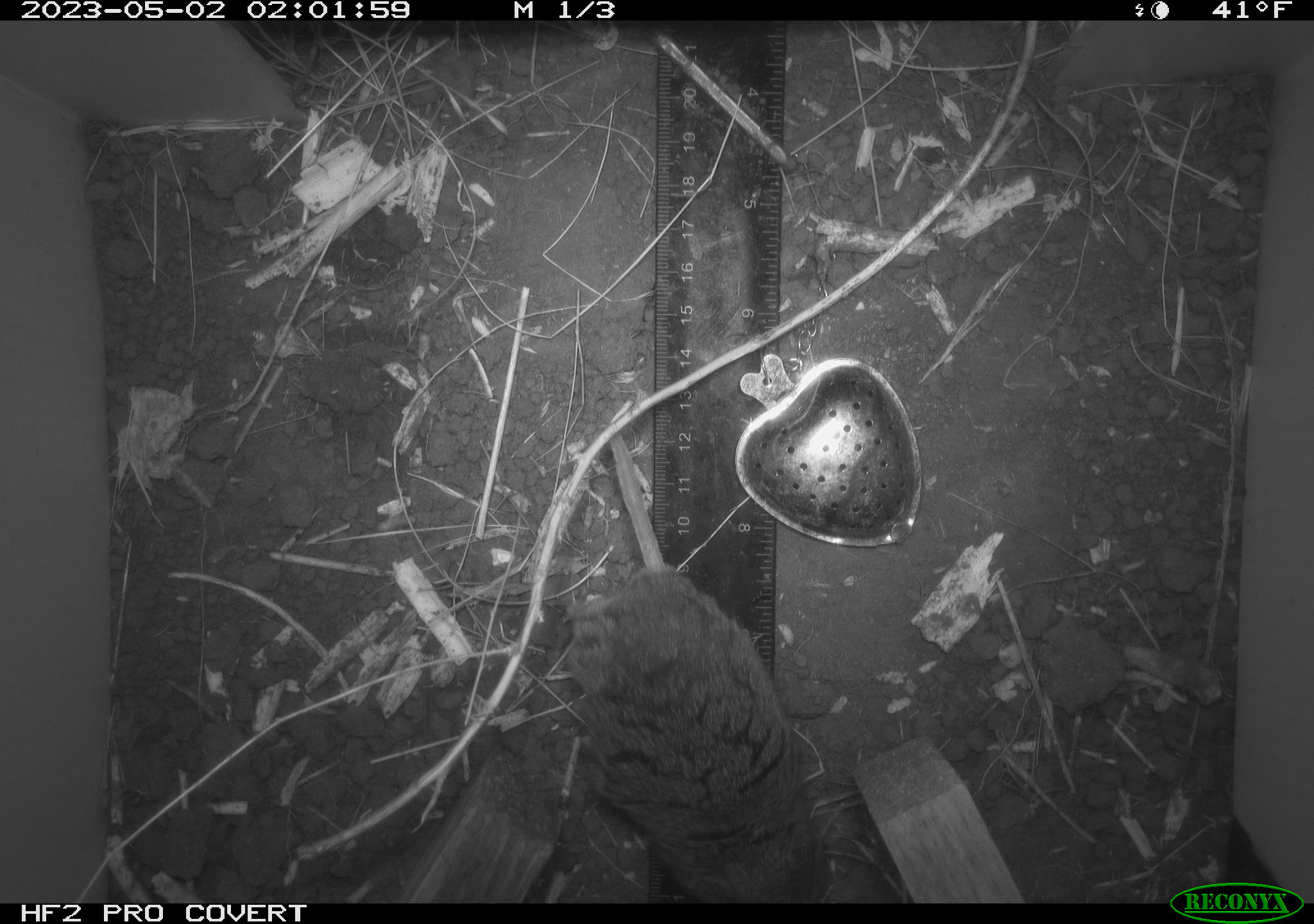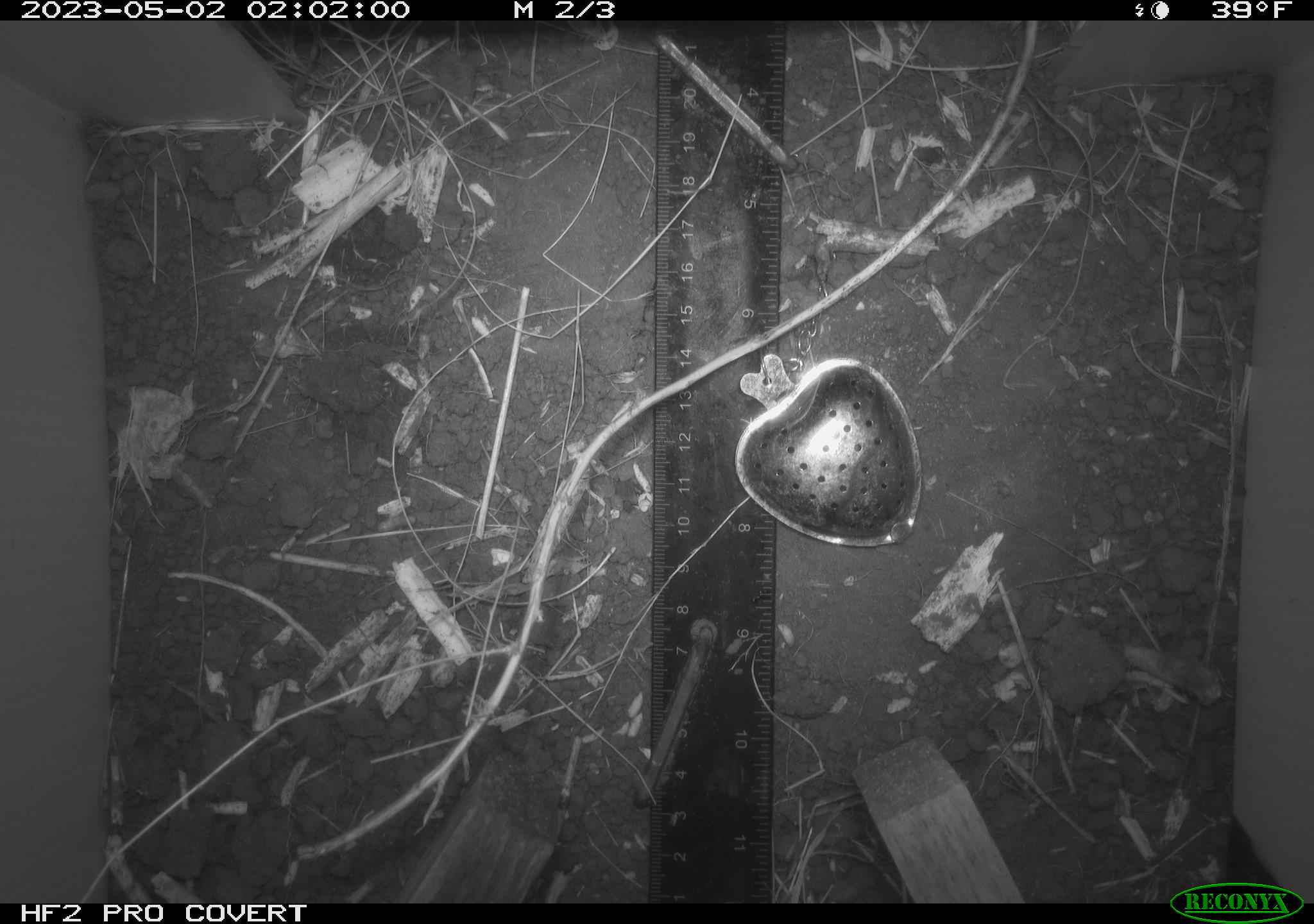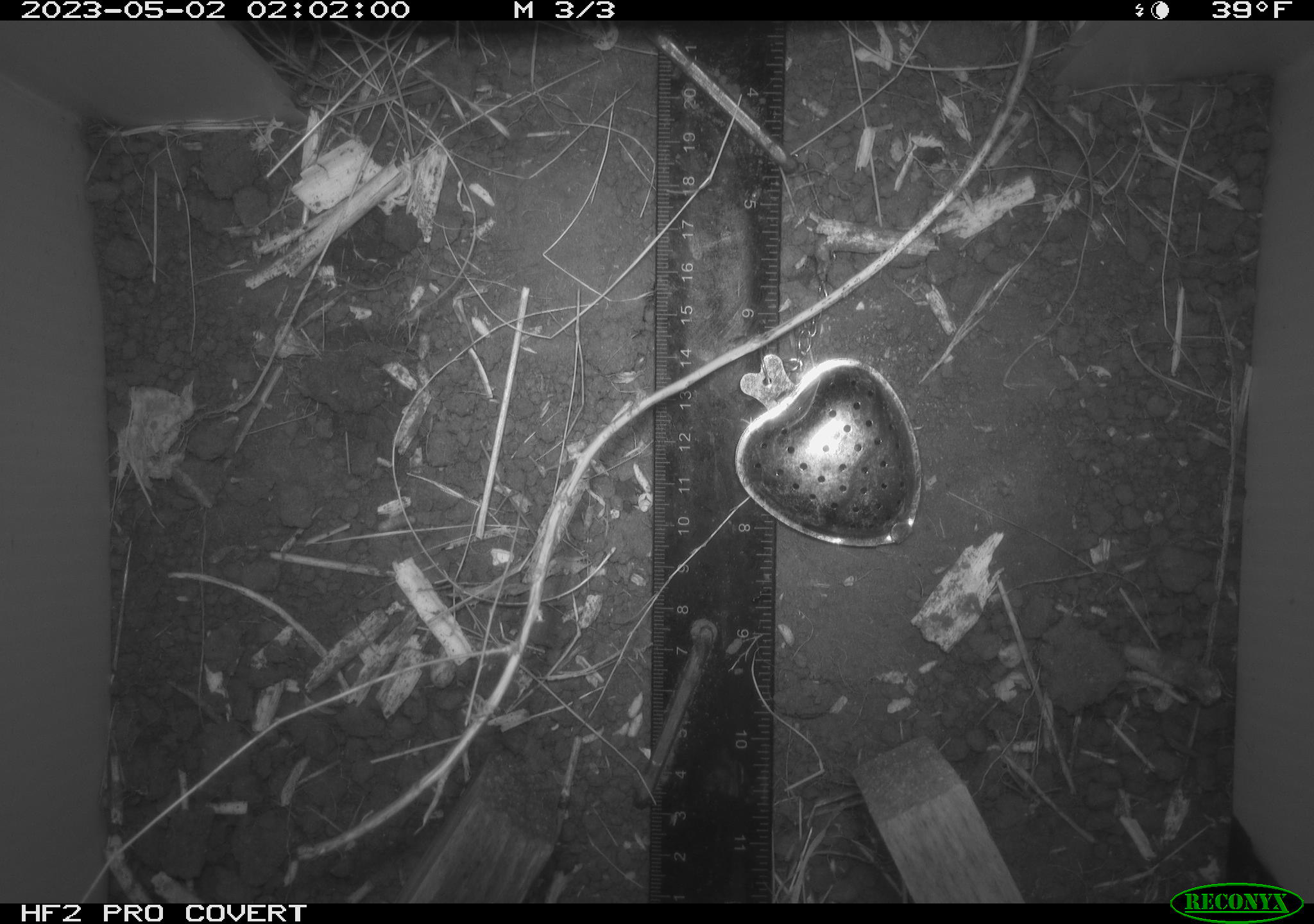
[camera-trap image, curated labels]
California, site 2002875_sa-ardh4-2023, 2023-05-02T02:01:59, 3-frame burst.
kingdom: Animalia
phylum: Chordata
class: Mammalia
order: Rodentia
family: Cricetidae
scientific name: Arvicolinae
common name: voles, lemmings, and muskrats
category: arvicolinae subfamily